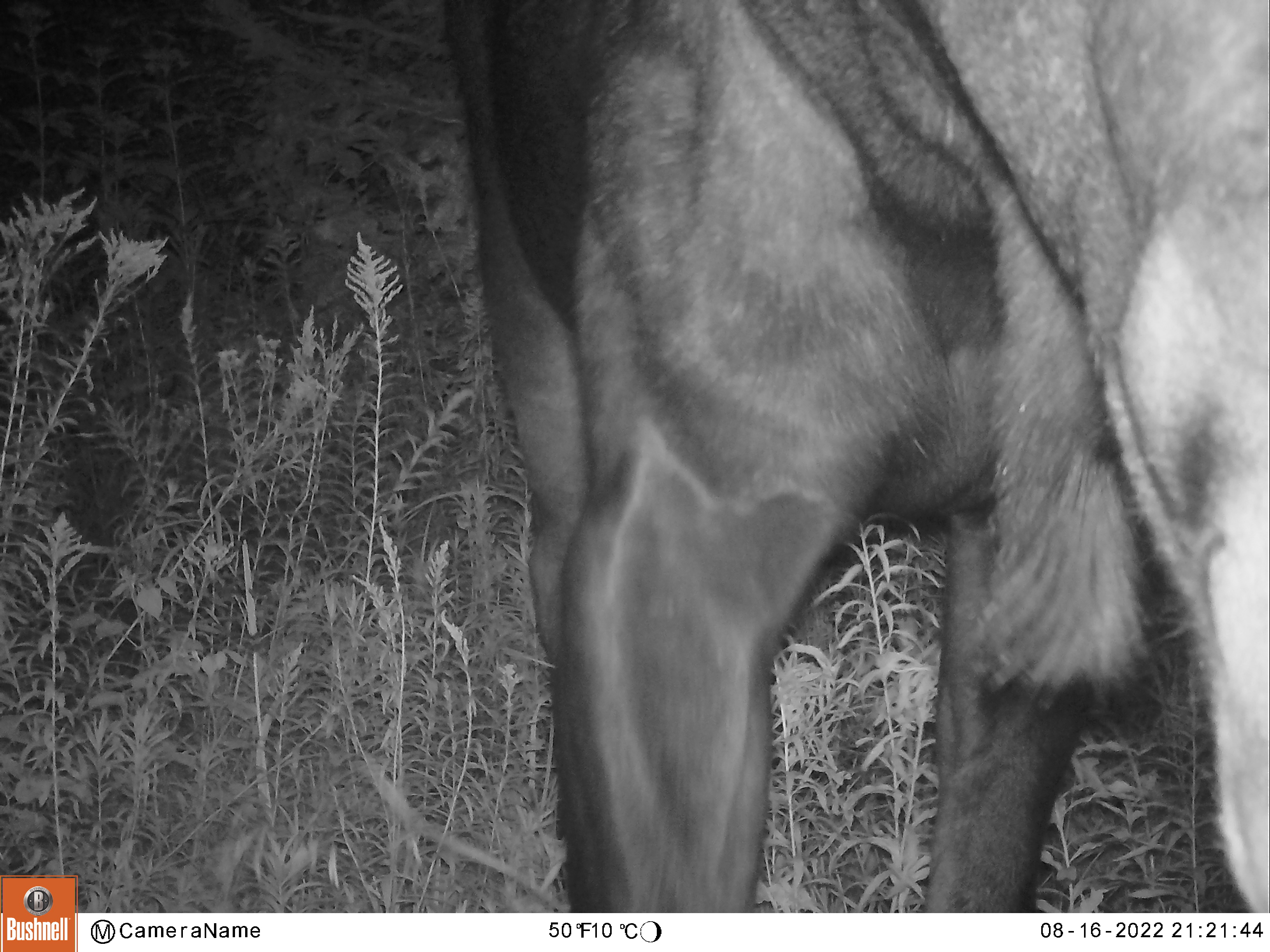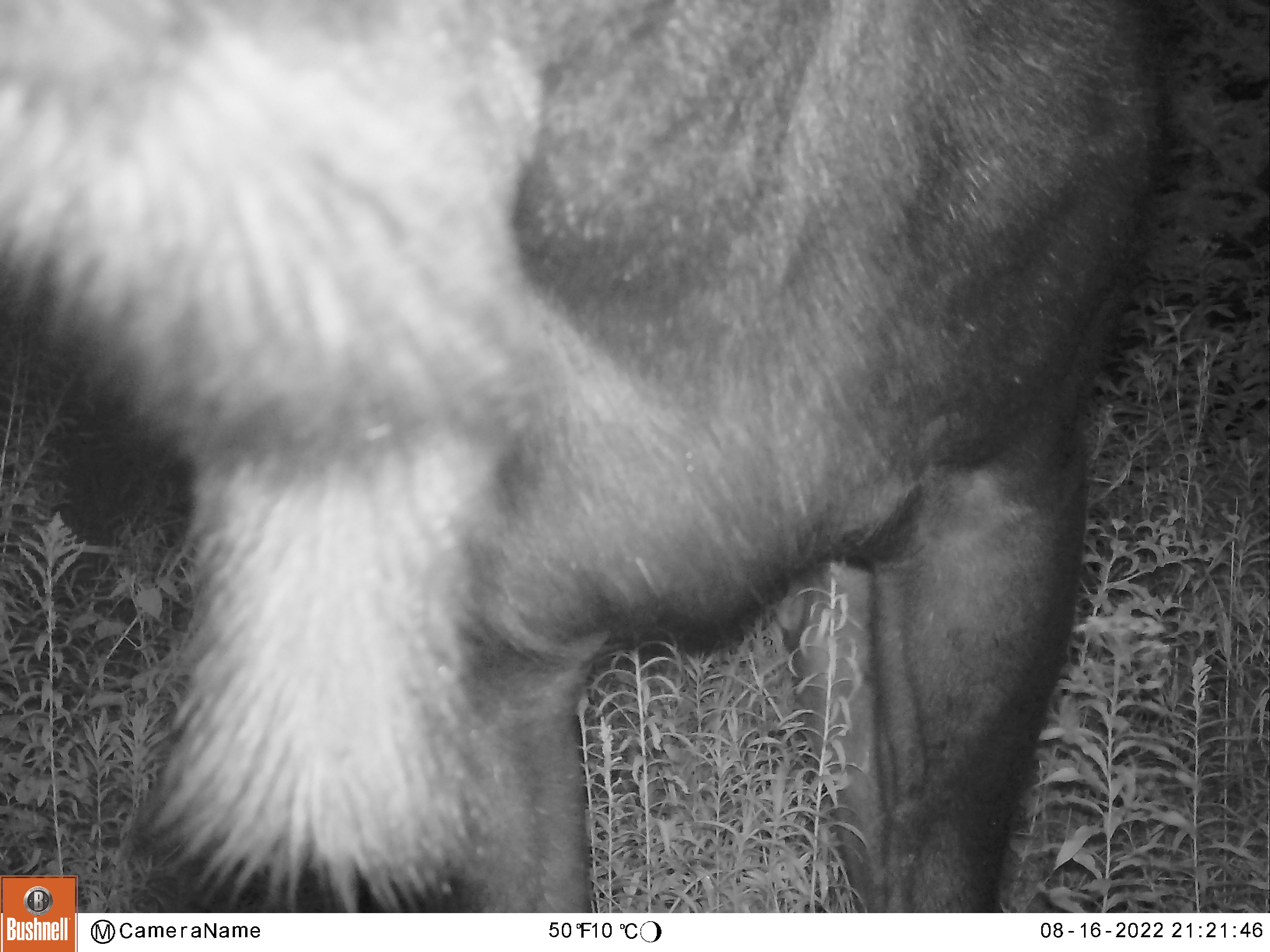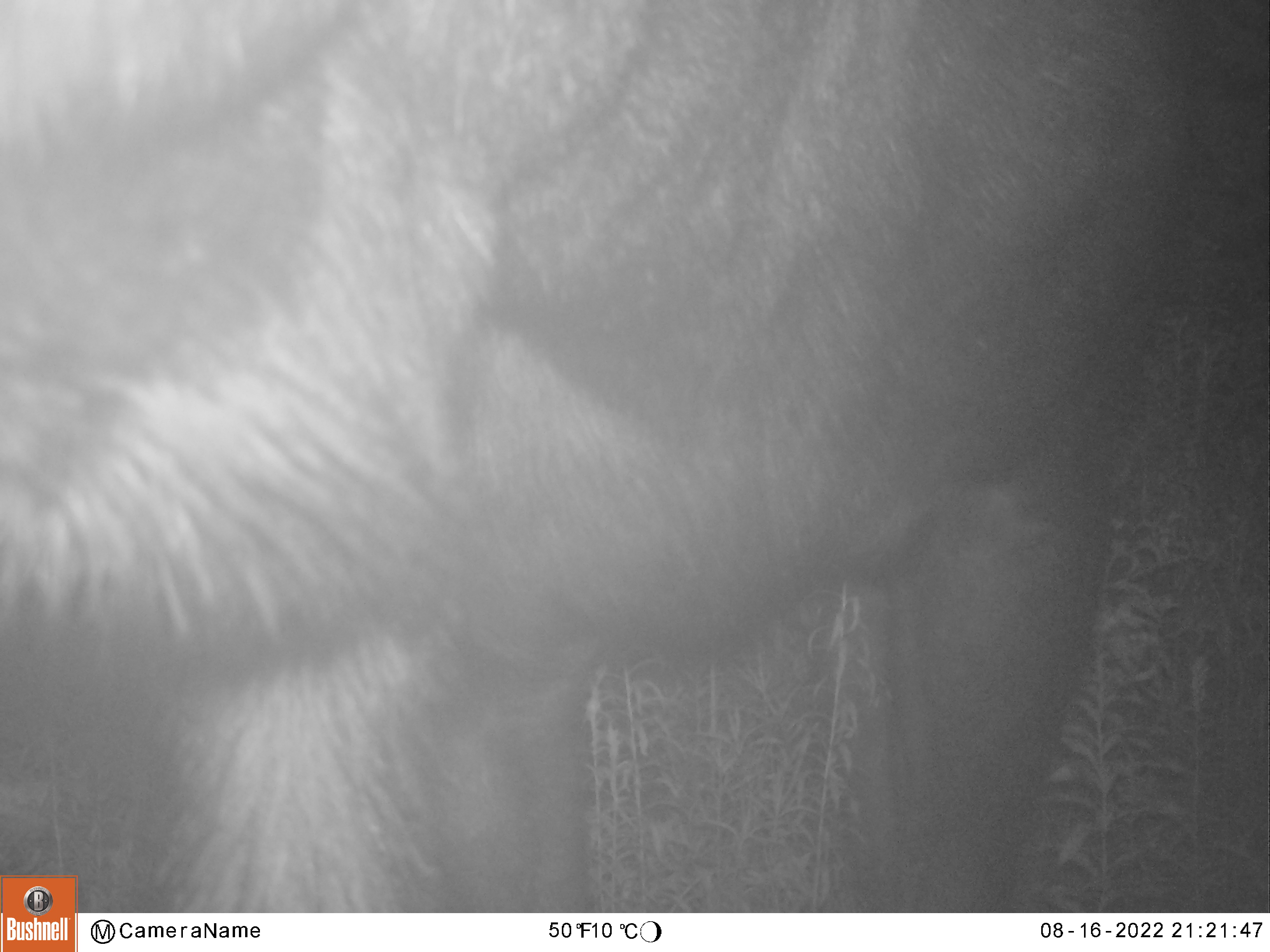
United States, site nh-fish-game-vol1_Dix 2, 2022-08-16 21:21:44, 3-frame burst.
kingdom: Animalia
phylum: Chordata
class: Mammalia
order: Artiodactyla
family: Cervidae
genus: Alces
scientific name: Alces alces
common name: moose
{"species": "moose (Alces alces)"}